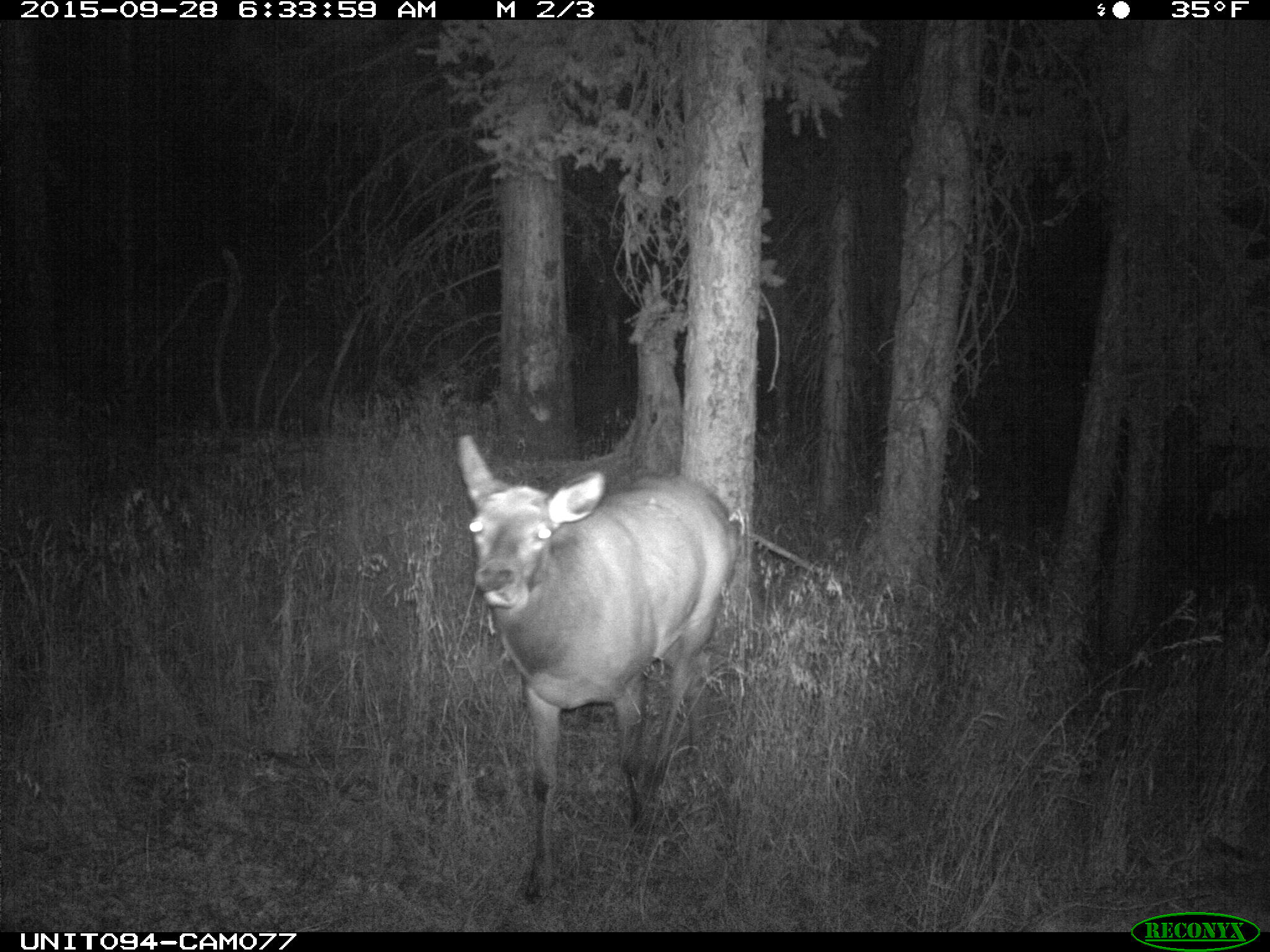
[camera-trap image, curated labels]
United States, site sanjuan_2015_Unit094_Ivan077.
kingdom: Animalia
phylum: Chordata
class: Mammalia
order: Artiodactyla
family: Cervidae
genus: Cervus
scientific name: Cervus elaphus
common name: red deer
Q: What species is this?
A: Cervus elaphus (red deer).